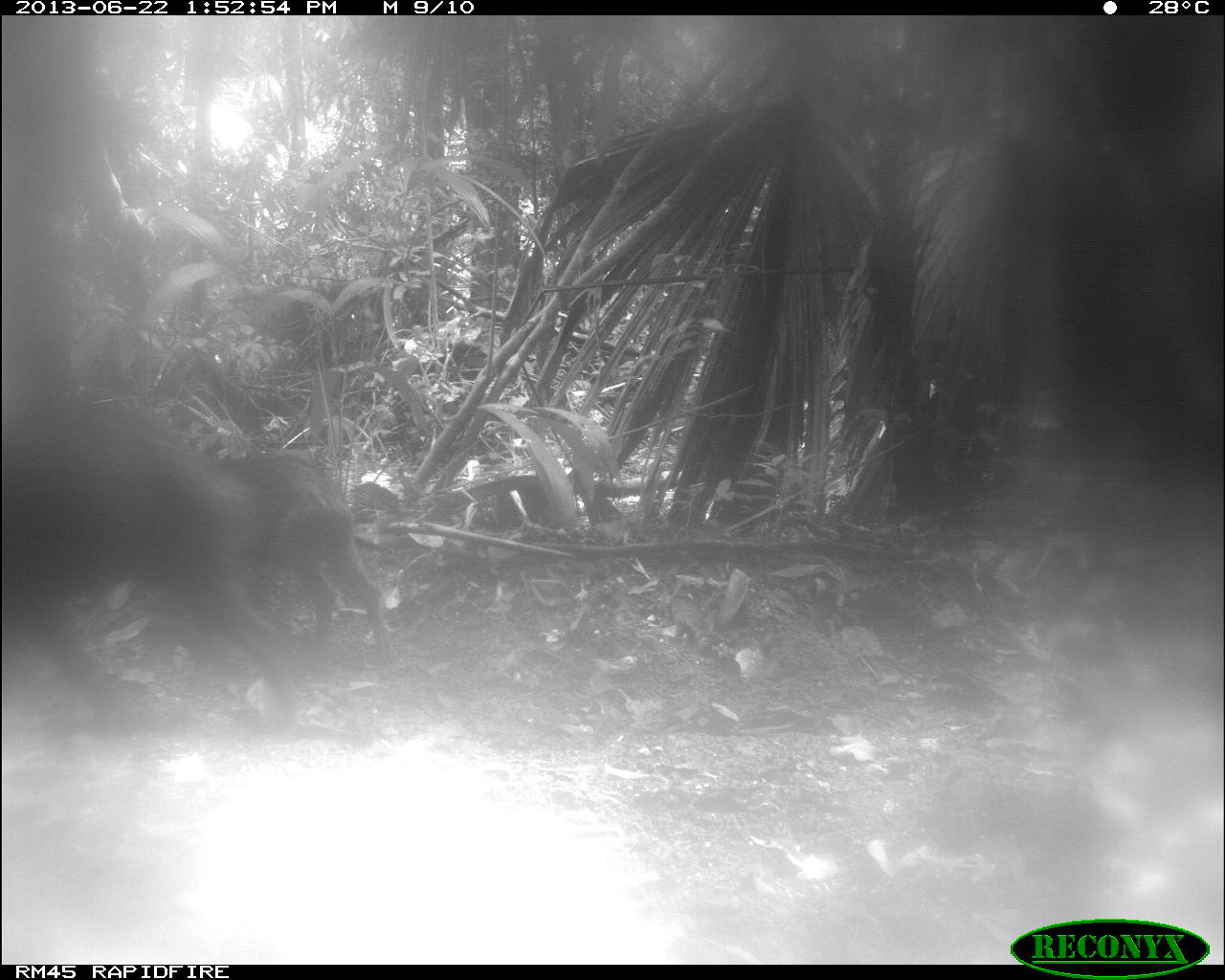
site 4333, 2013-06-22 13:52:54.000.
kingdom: Animalia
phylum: Chordata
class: Mammalia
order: Artiodactyla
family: Tayassuidae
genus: Tayassu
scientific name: Tayassu pecari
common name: white-lipped peccary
Tayassu pecari (white-lipped peccary), count 3.